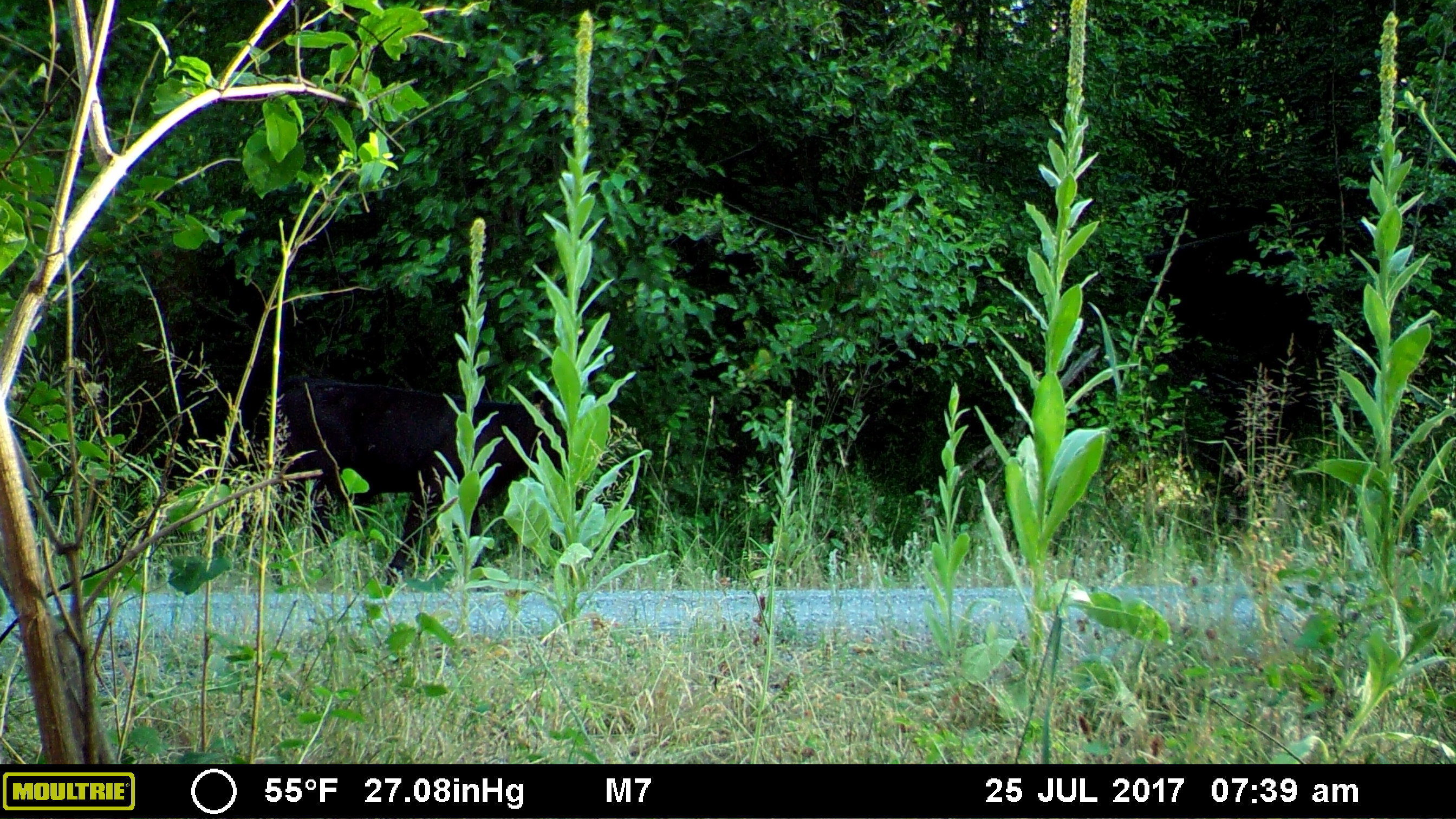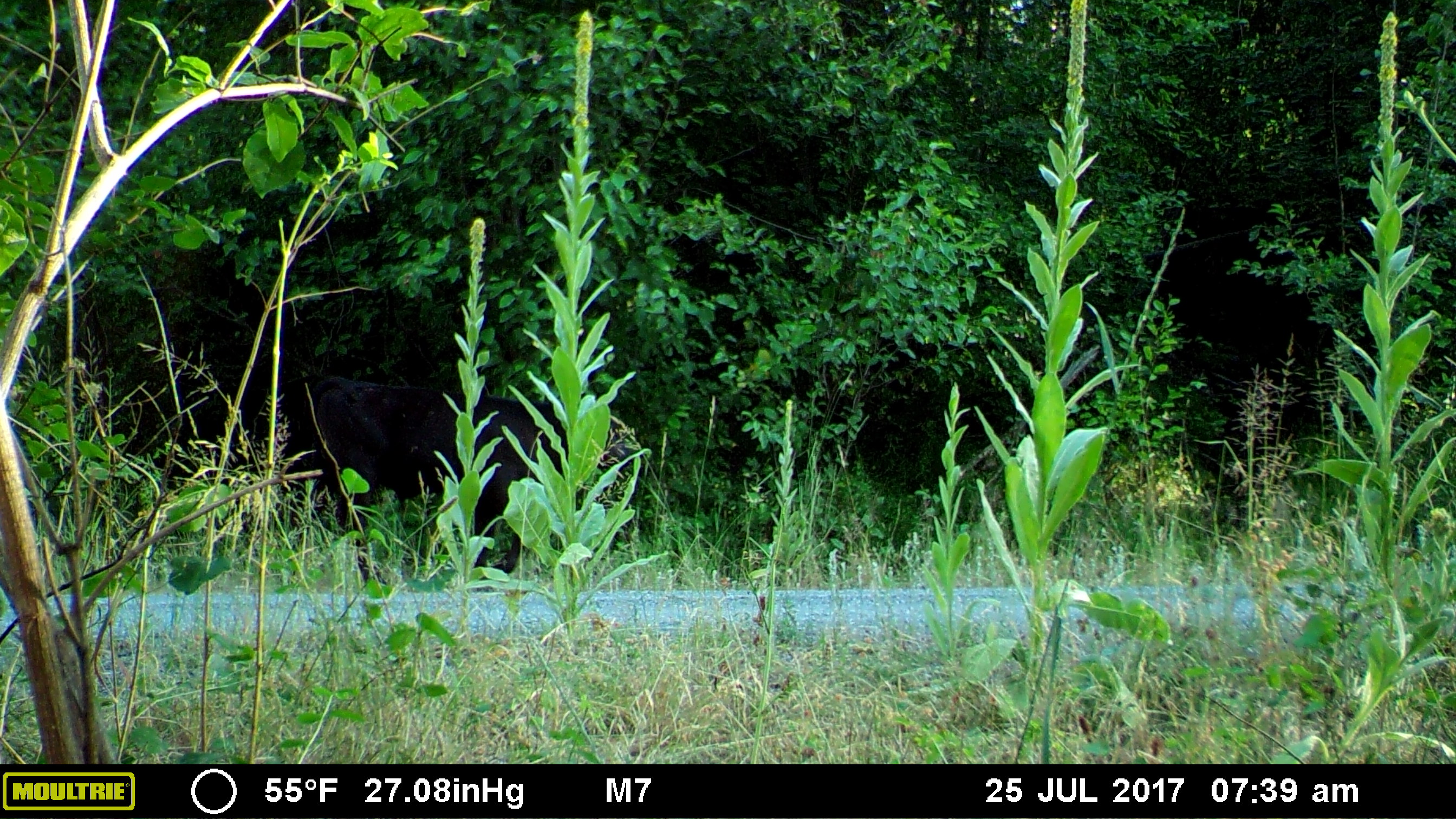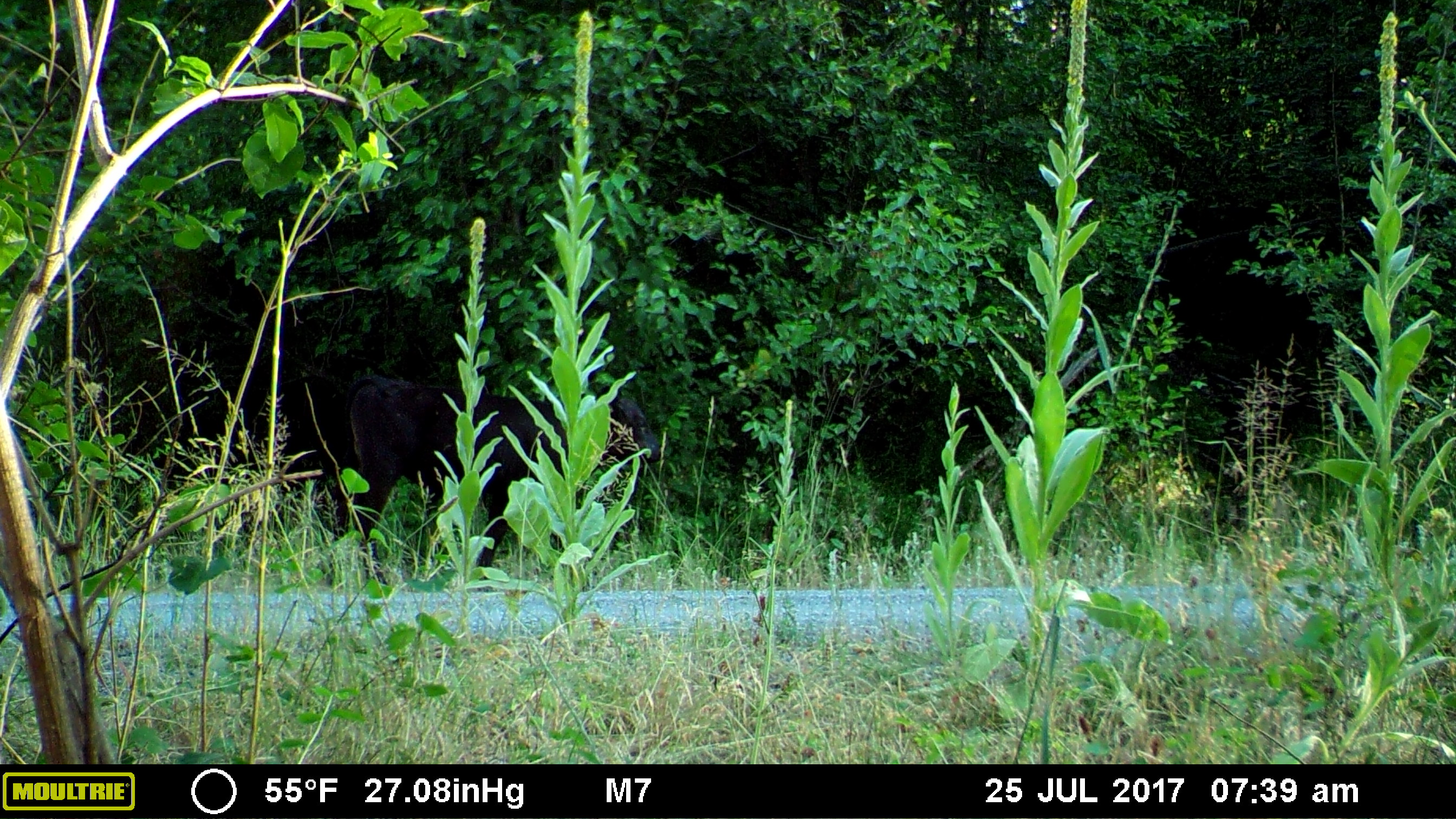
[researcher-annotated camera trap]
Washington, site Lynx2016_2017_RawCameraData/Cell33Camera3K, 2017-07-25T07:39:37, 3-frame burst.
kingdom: Animalia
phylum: Chordata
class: Mammalia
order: Artiodactyla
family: Bovidae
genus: Bos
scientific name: Bos taurus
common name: domestic cattle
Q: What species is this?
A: Domestic cattle (Bos taurus).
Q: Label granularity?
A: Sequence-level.